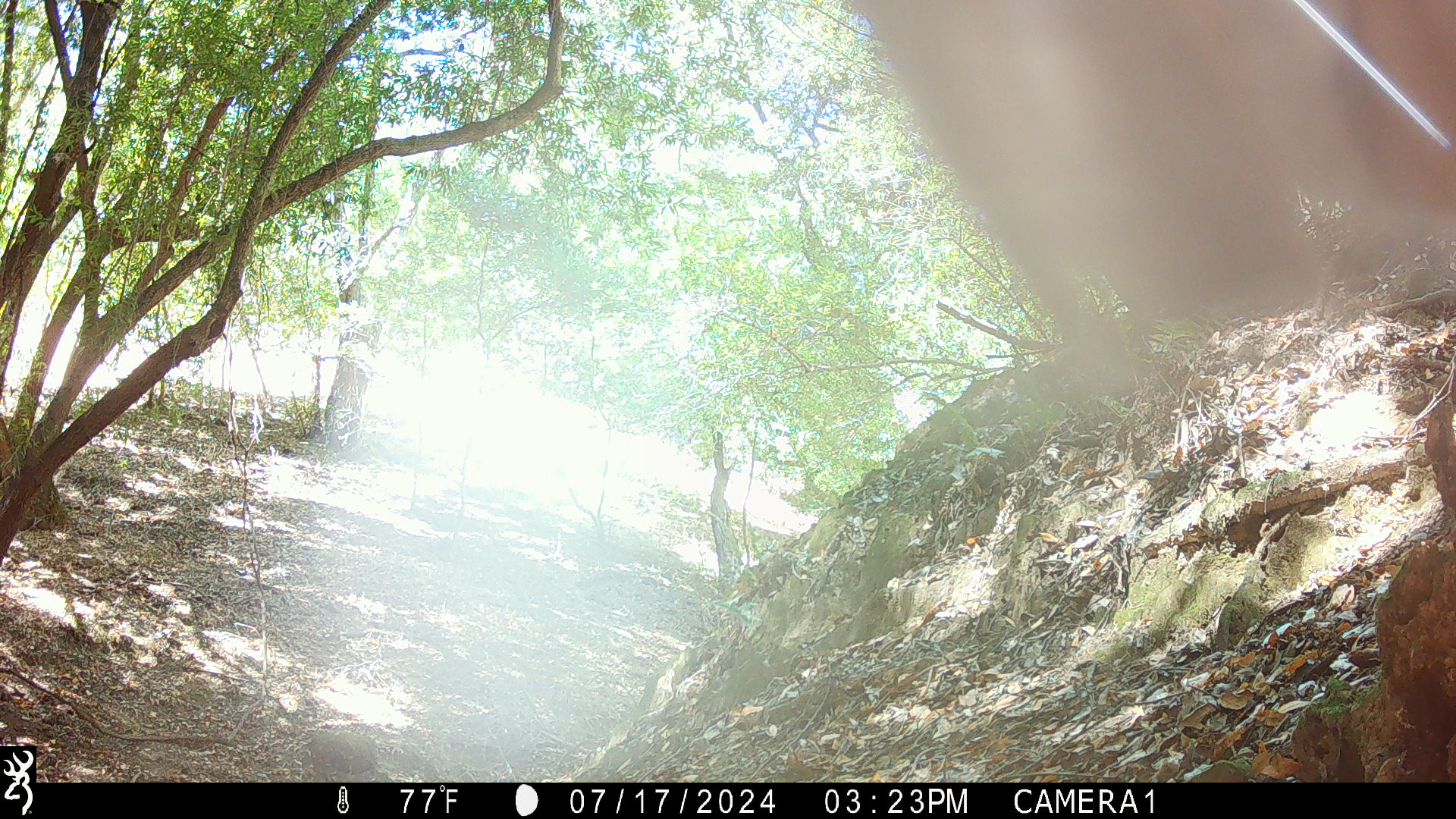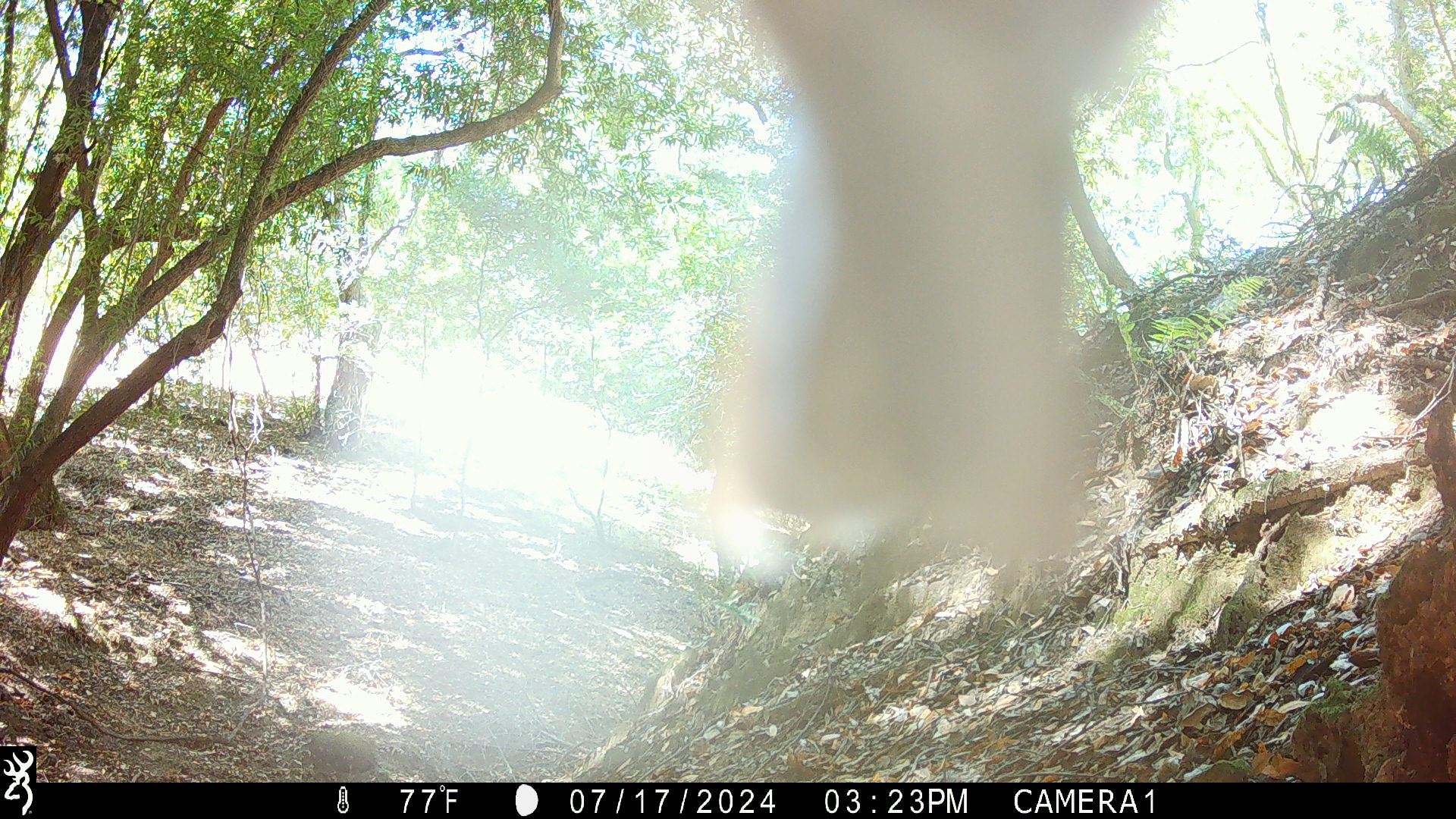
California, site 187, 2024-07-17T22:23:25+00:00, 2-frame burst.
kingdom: Animalia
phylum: Chordata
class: Aves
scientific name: Aves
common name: bird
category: unknown bird